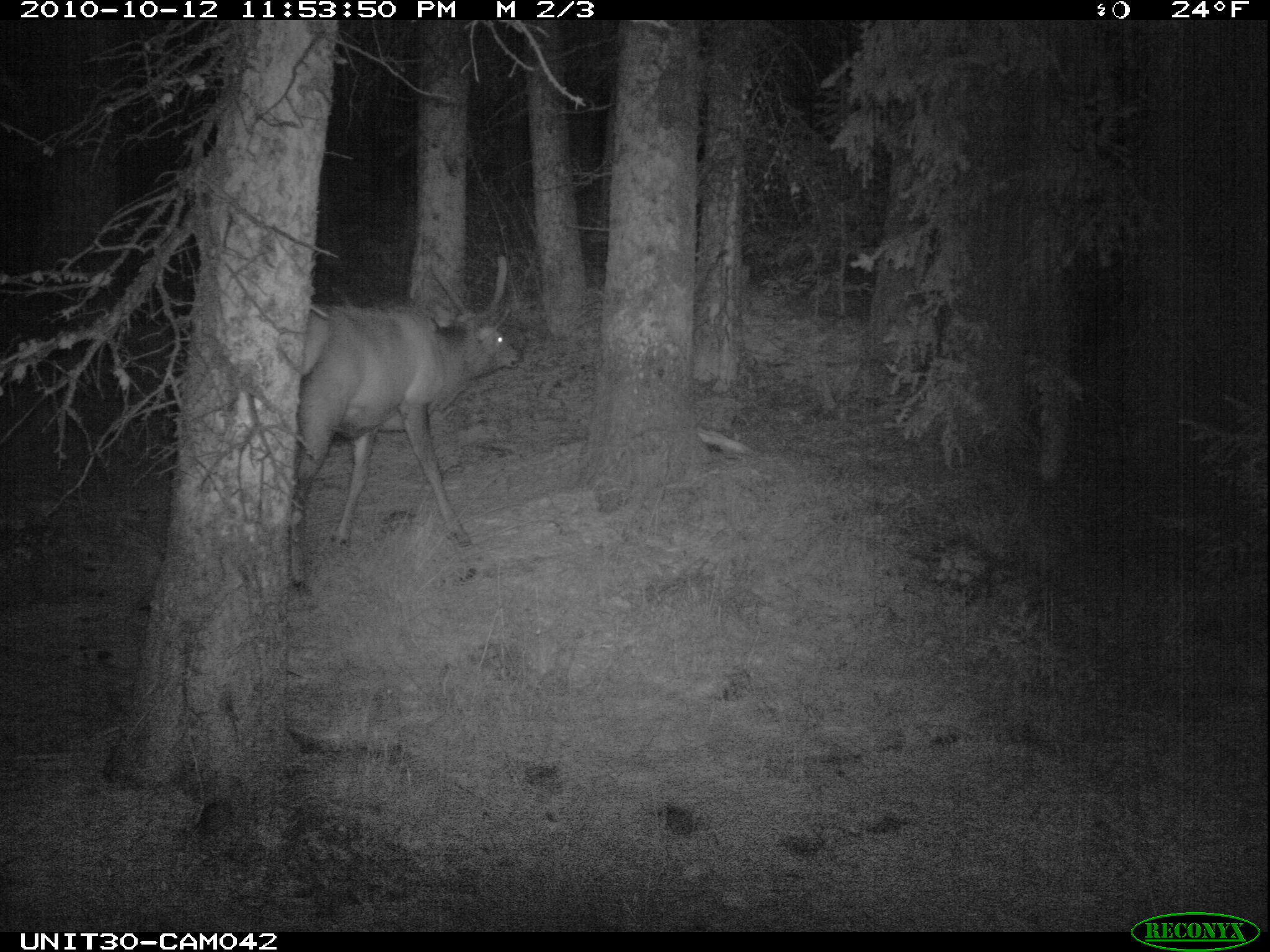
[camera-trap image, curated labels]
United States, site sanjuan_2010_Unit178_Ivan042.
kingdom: Animalia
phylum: Chordata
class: Mammalia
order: Artiodactyla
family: Cervidae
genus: Cervus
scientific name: Cervus elaphus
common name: red deer